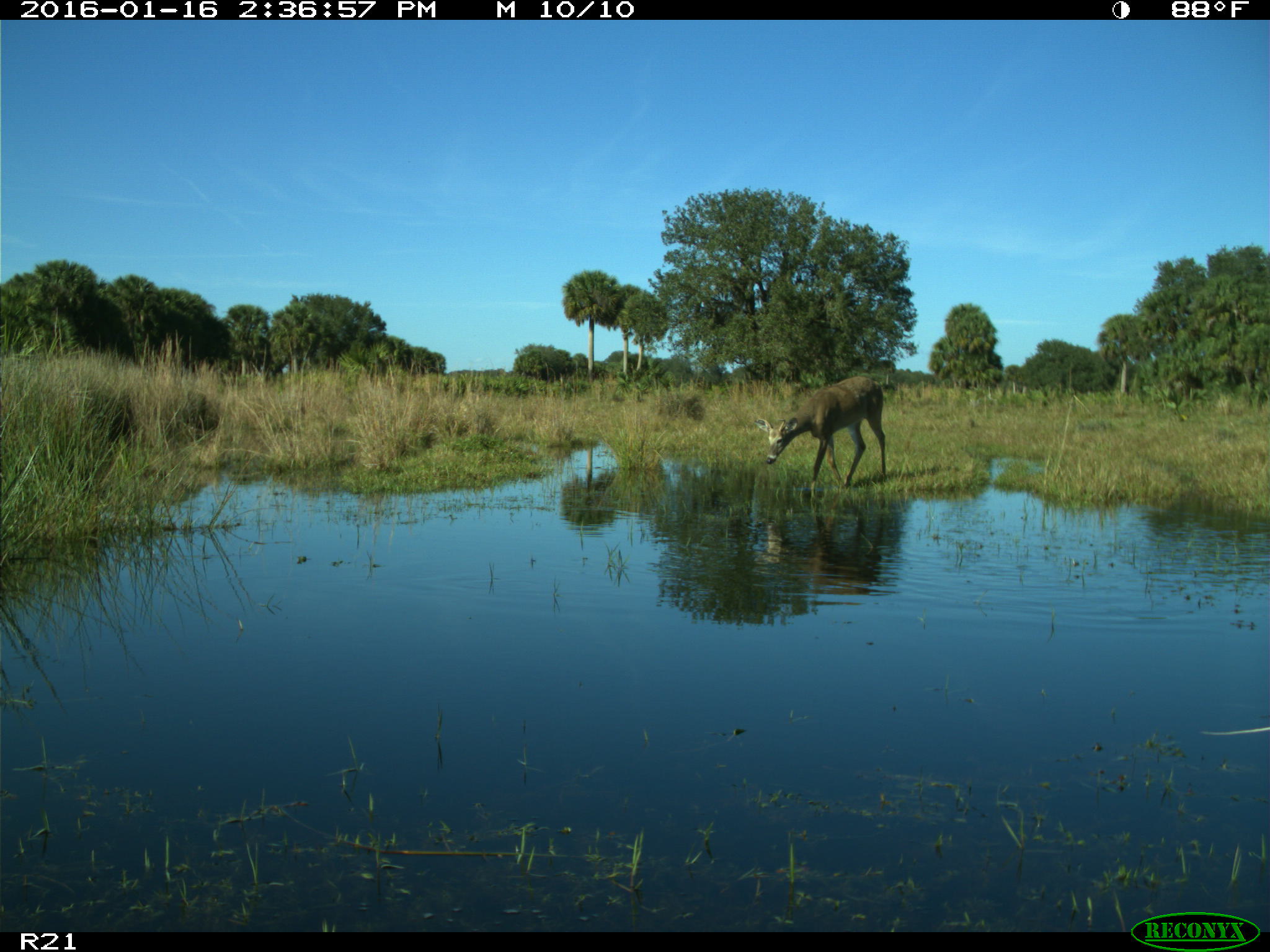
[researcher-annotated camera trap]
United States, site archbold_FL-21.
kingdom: Animalia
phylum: Chordata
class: Mammalia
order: Artiodactyla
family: Cervidae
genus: Odocoileus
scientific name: Odocoileus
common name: deer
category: unidentified deer